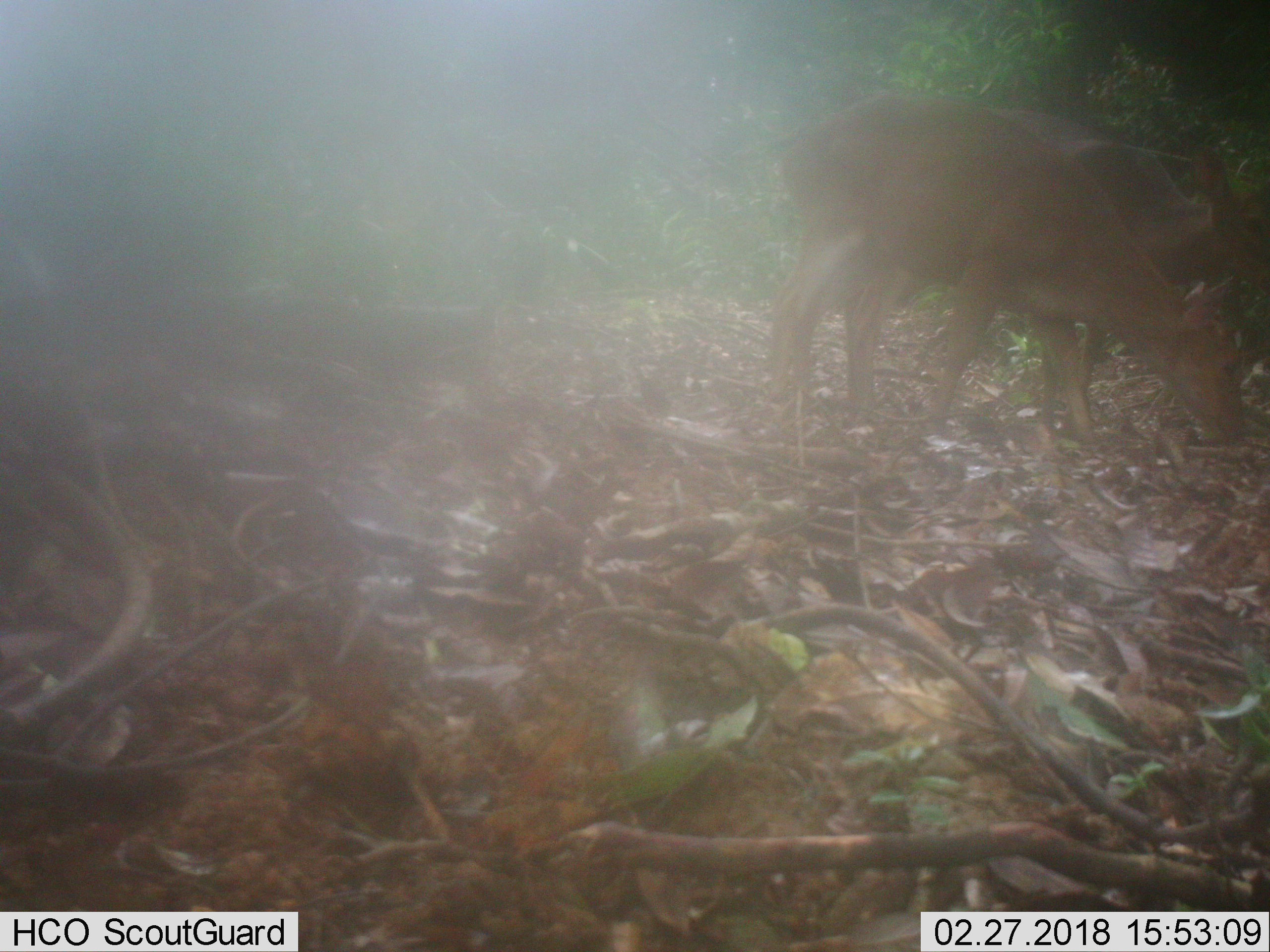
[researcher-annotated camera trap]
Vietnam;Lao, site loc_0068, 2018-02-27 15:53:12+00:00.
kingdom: Animalia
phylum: Chordata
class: Mammalia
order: Artiodactyla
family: Cervidae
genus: Muntiacus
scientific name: Muntiacus vuquangensis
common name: large-antlered muntjac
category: large antlered muntjac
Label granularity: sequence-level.